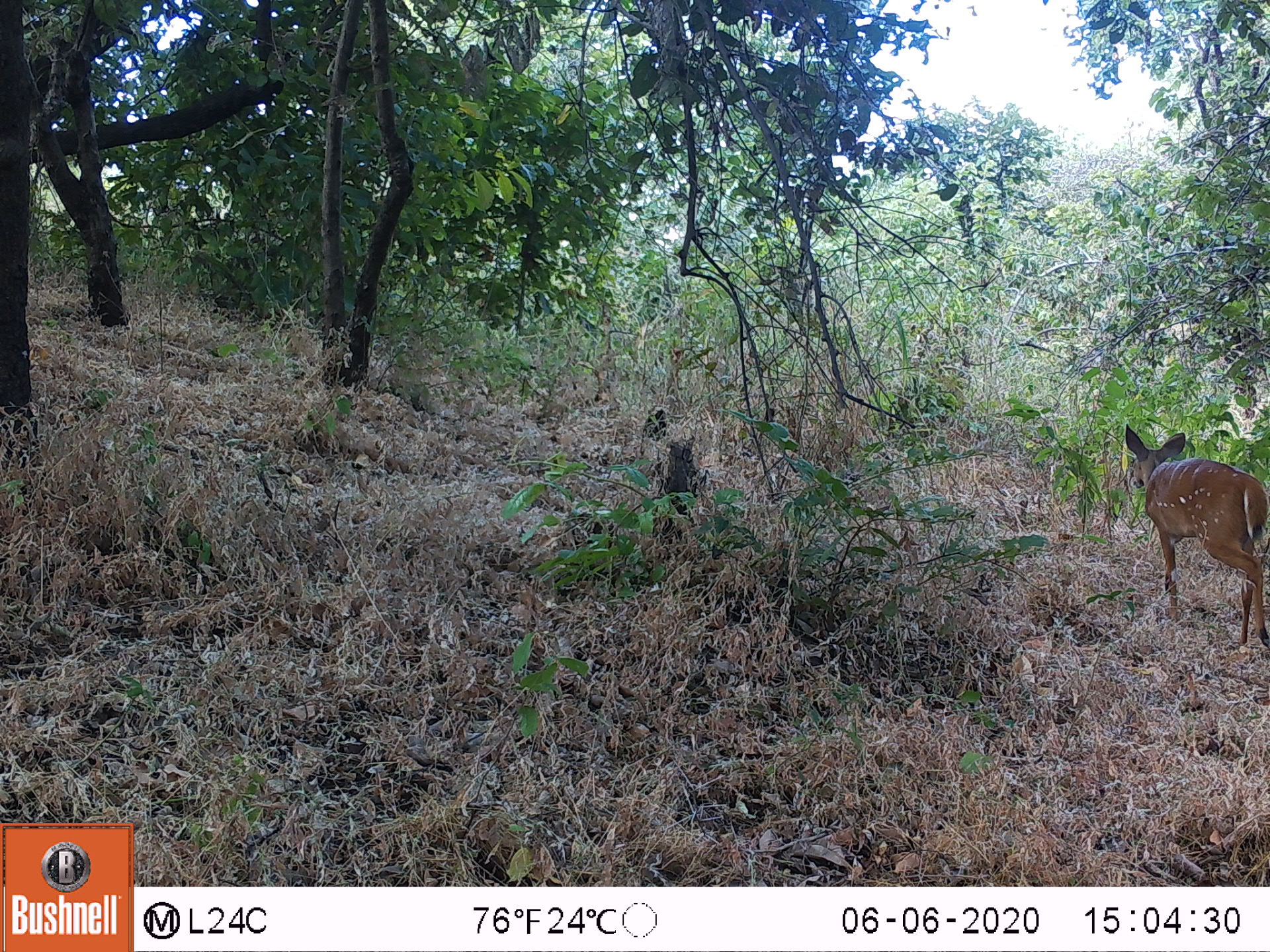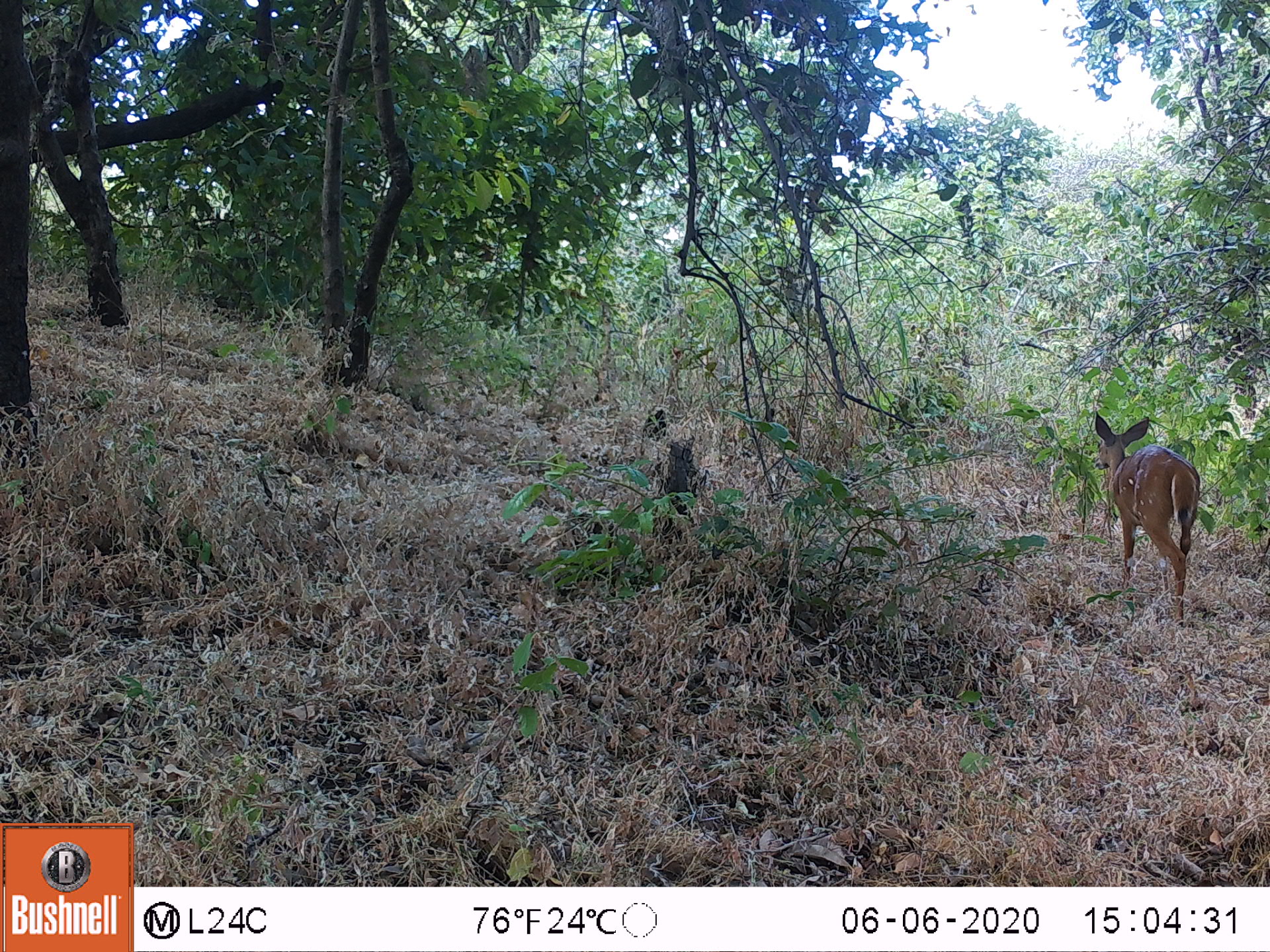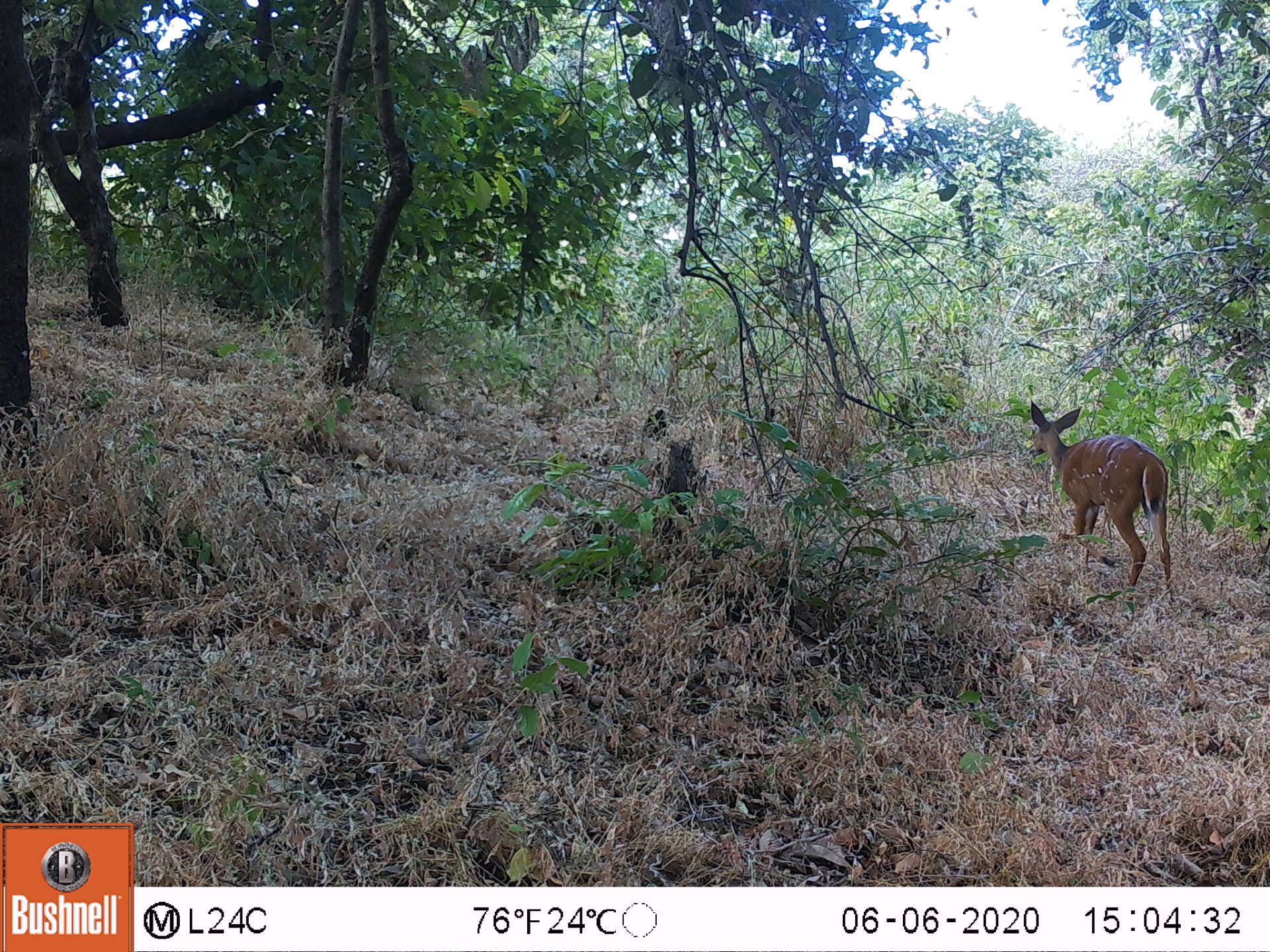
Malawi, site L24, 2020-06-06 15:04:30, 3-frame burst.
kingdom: Animalia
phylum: Chordata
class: Mammalia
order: Artiodactyla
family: Bovidae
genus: Tragelaphus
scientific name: Tragelaphus sylvaticus sylvaticus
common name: cape bushbuck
Cape bushbuck (Tragelaphus sylvaticus sylvaticus), count 1.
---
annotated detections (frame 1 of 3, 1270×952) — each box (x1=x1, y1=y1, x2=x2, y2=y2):
cape bushbuck: (x1=1119, y1=424, x2=1269, y2=654)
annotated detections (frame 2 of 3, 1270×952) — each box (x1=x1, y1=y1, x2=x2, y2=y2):
cape bushbuck: (x1=1088, y1=409, x2=1200, y2=632)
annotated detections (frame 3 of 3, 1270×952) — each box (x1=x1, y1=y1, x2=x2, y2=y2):
cape bushbuck: (x1=1025, y1=400, x2=1183, y2=607)